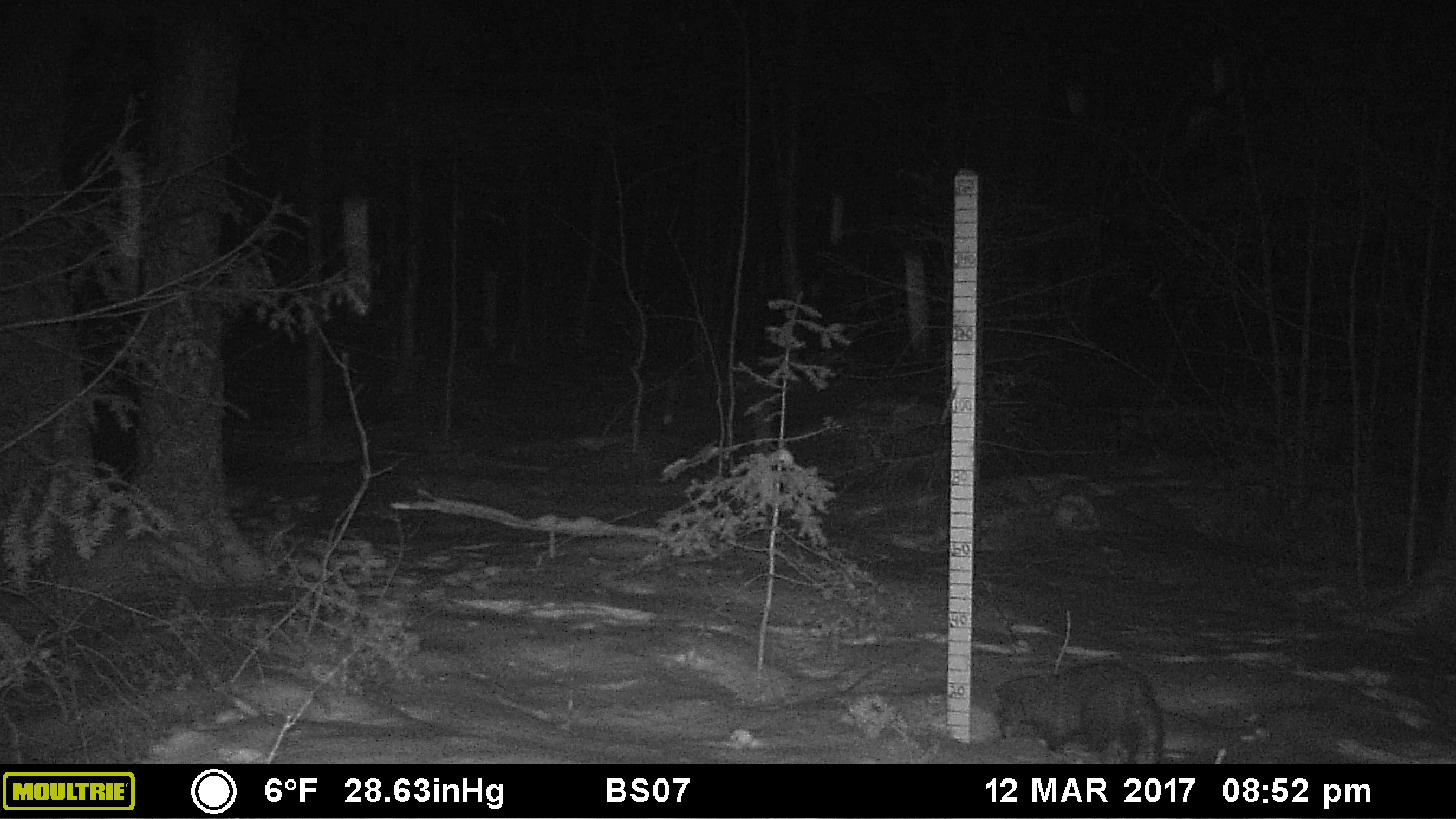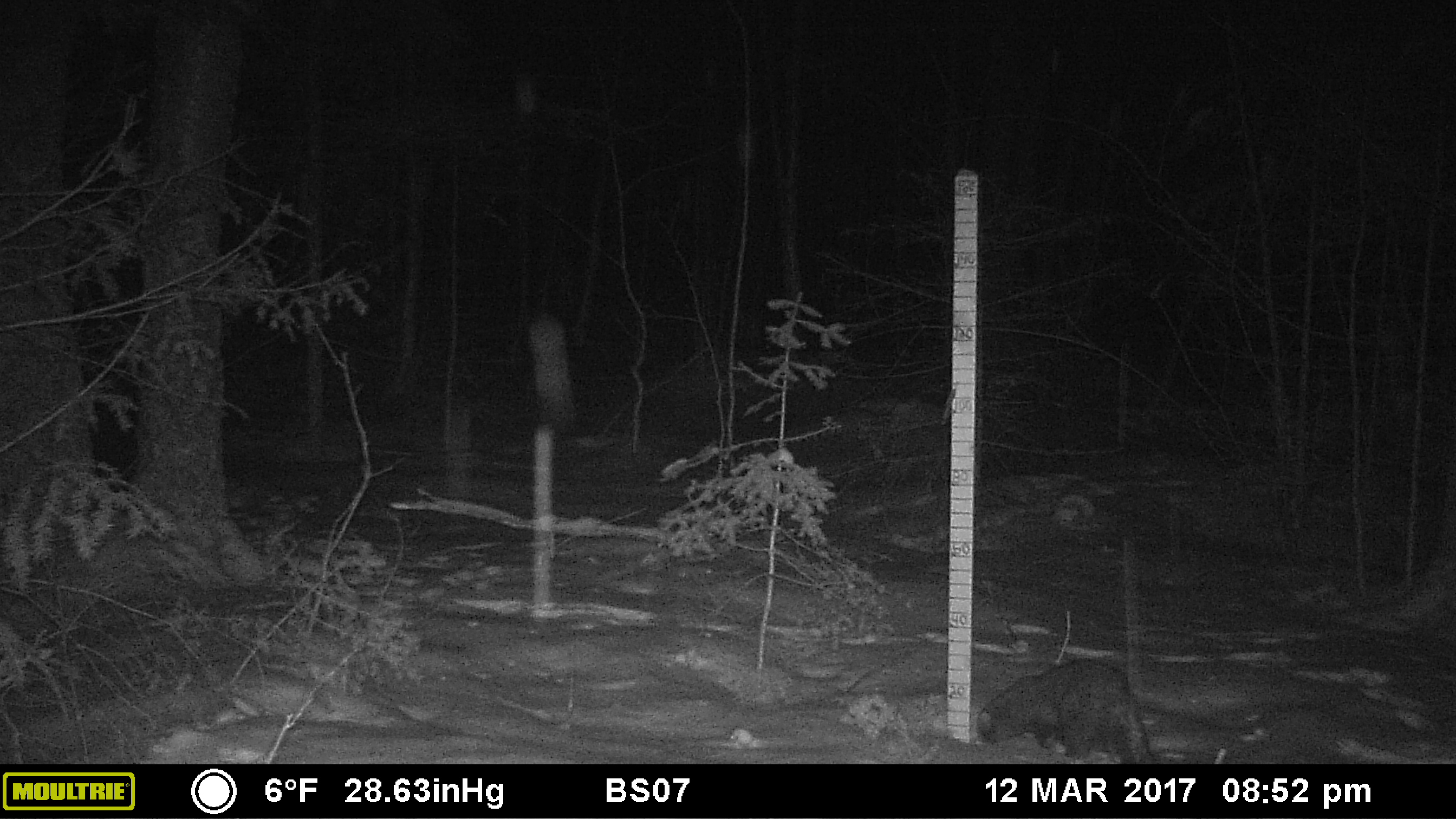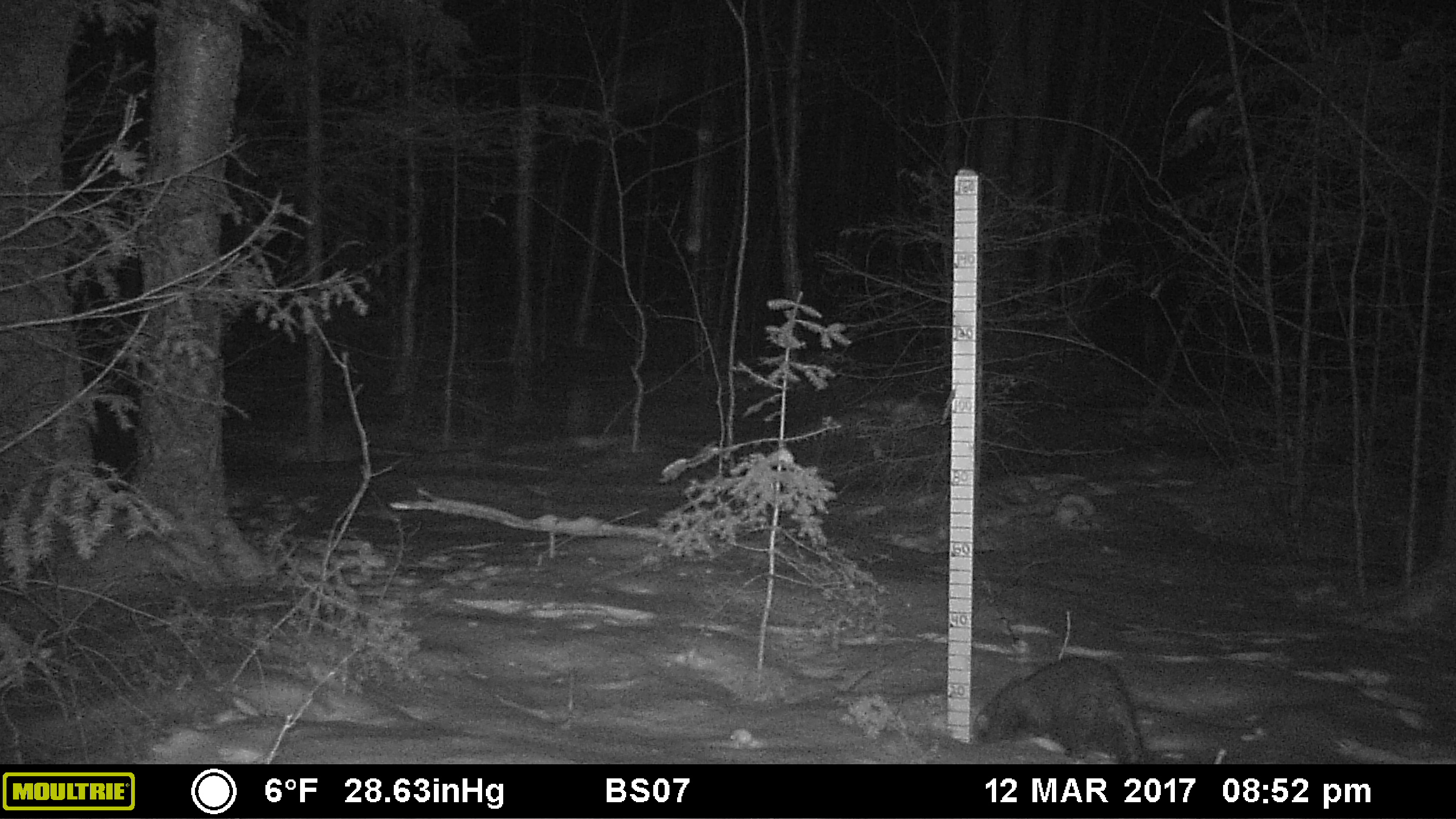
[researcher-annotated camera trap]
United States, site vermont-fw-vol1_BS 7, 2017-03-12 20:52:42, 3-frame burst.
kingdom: Animalia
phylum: Chordata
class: Mammalia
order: Carnivora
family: Mustelidae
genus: Pekania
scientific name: Pekania pennanti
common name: fisher